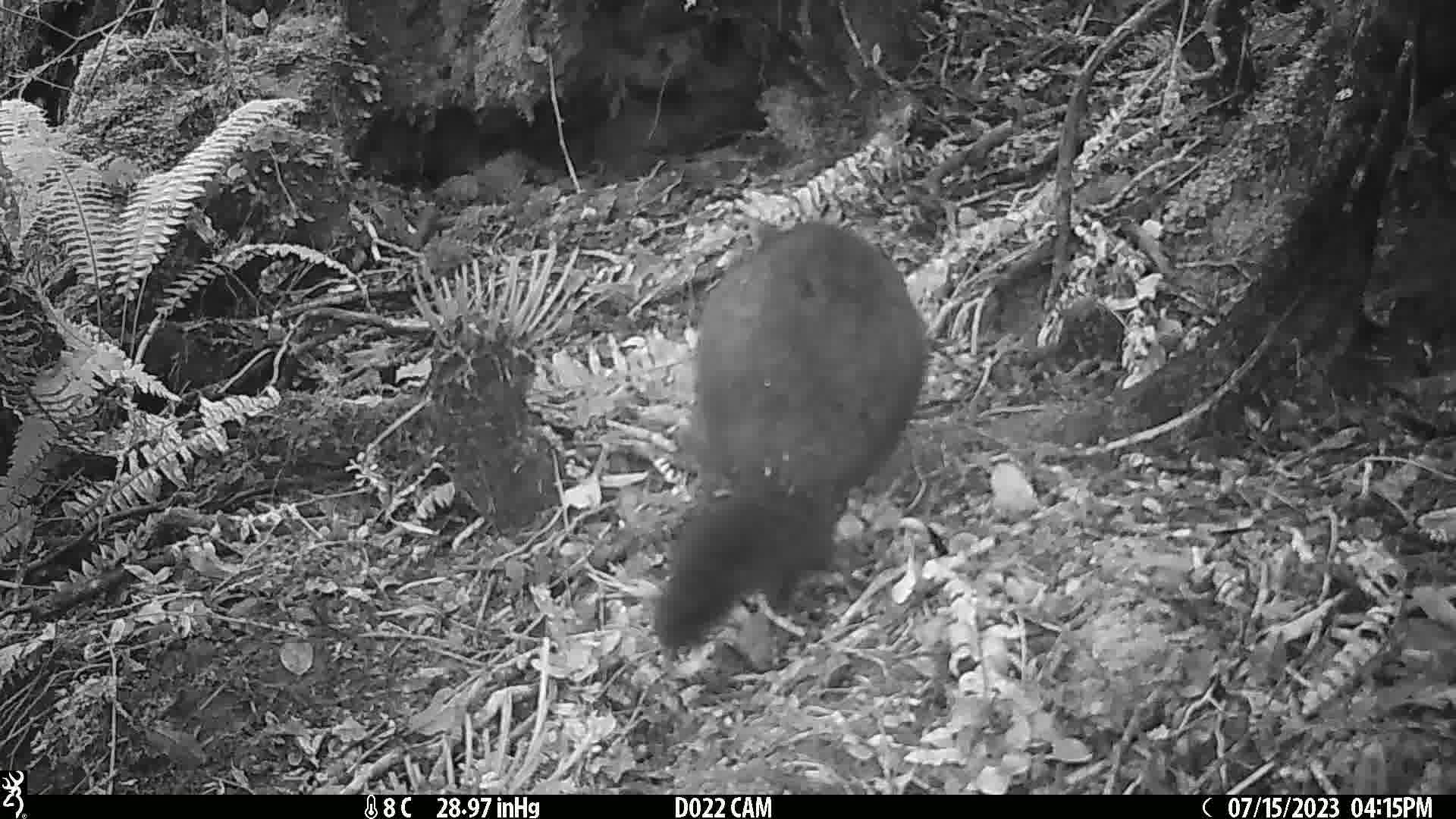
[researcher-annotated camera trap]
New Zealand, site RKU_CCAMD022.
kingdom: Animalia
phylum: Chordata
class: Mammalia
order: Diprotodontia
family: Phalangeridae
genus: Trichosurus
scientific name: Trichosurus vulpecula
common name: common brushtail possum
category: possum